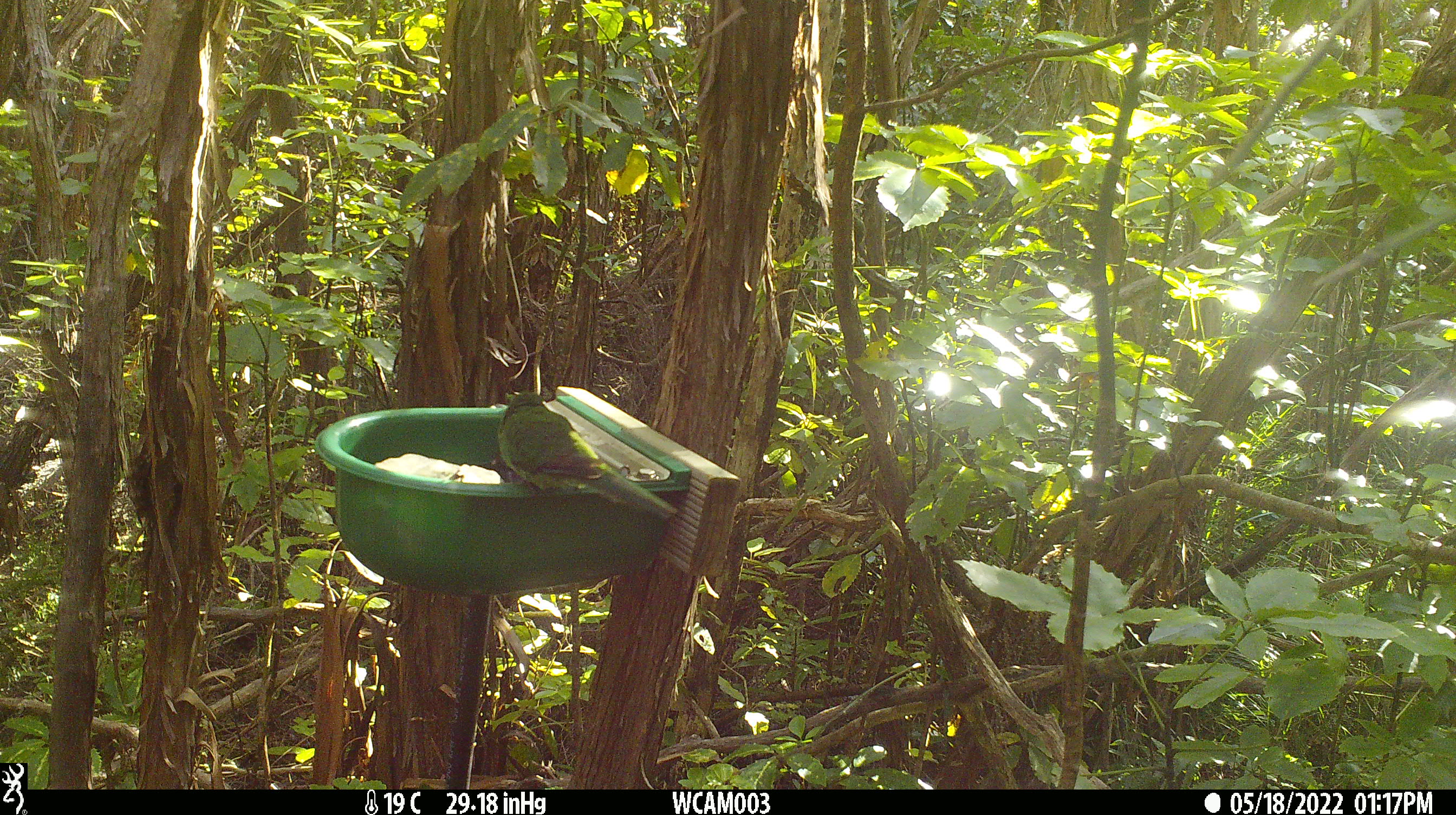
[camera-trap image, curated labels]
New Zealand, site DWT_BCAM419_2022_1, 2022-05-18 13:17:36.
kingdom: Animalia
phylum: Chordata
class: Aves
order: Psittaciformes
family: Psittaculidae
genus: Cyanoramphus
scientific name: Cyanoramphus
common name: parakeet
Parakeet (Cyanoramphus).